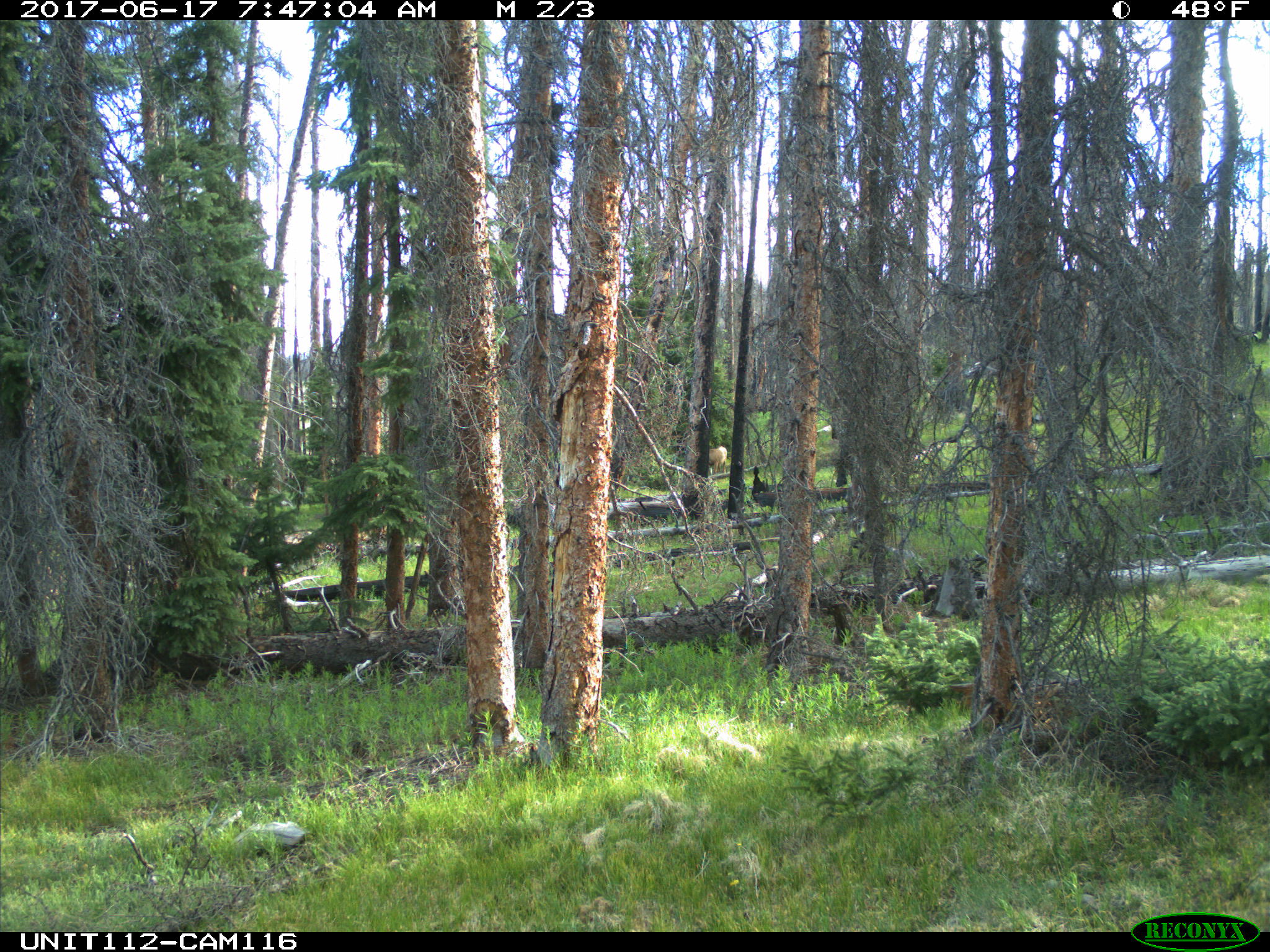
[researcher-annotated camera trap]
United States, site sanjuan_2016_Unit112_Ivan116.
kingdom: Animalia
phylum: Chordata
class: Mammalia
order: Artiodactyla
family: Cervidae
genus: Odocoileus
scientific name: Odocoileus hemionus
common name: mule deer